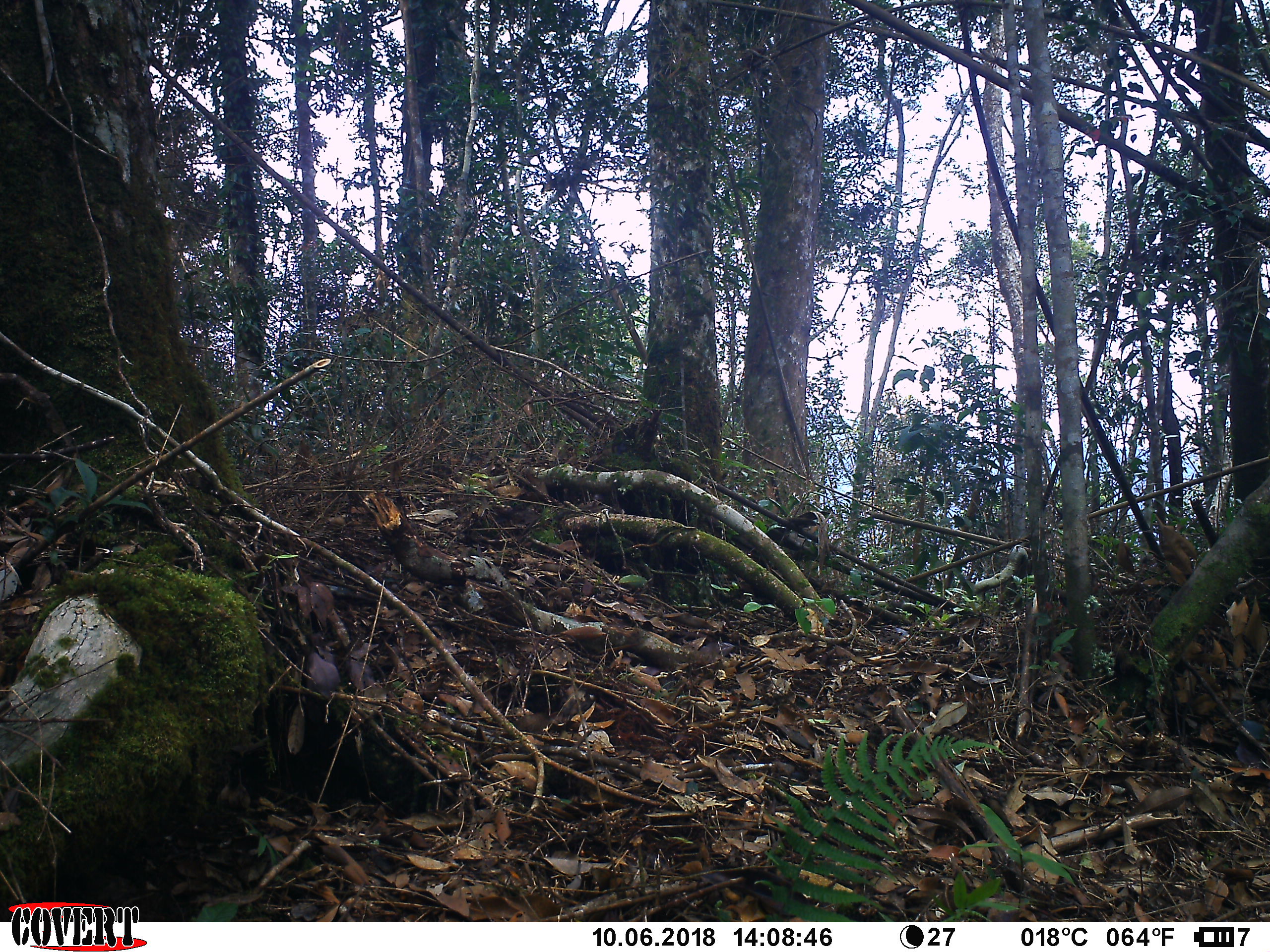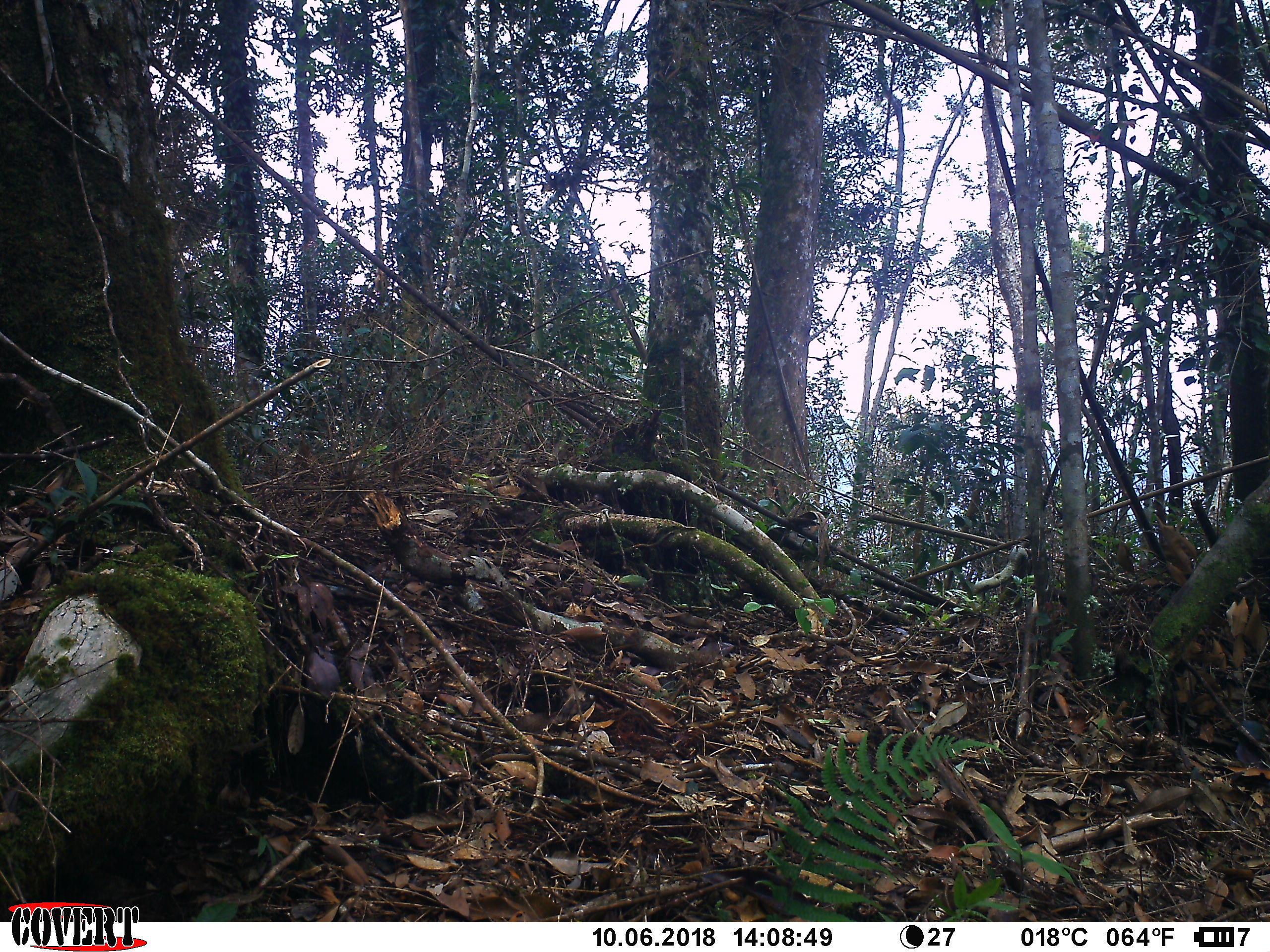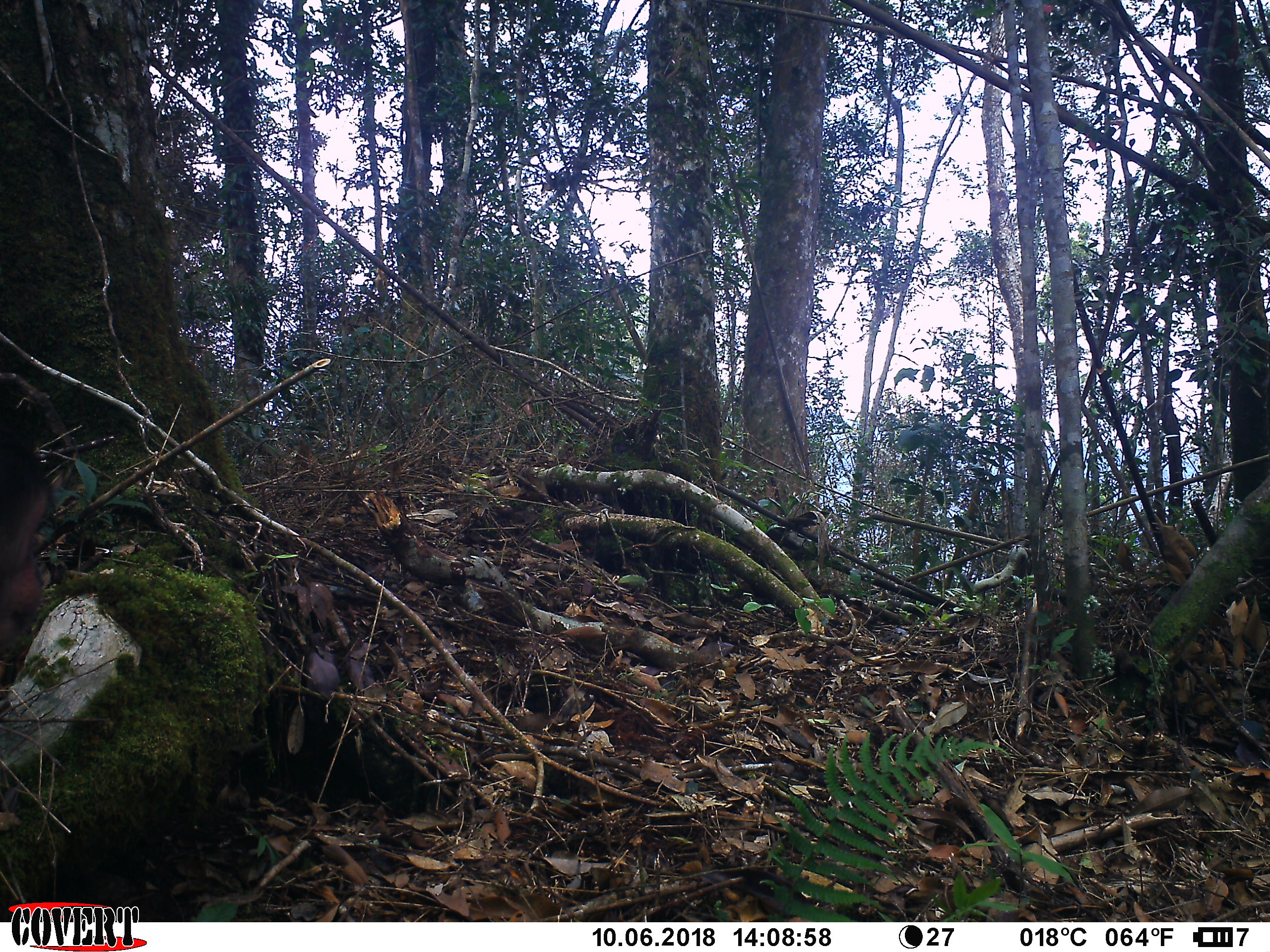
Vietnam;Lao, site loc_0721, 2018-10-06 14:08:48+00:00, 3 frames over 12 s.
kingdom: Animalia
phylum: Chordata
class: Mammalia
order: Primates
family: Cercopithecidae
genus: Macaca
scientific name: Macaca arctoides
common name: stump-tailed macaque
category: stump tailed macaque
Stump tailed macaque (stump-tailed macaque) (Macaca arctoides). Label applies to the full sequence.